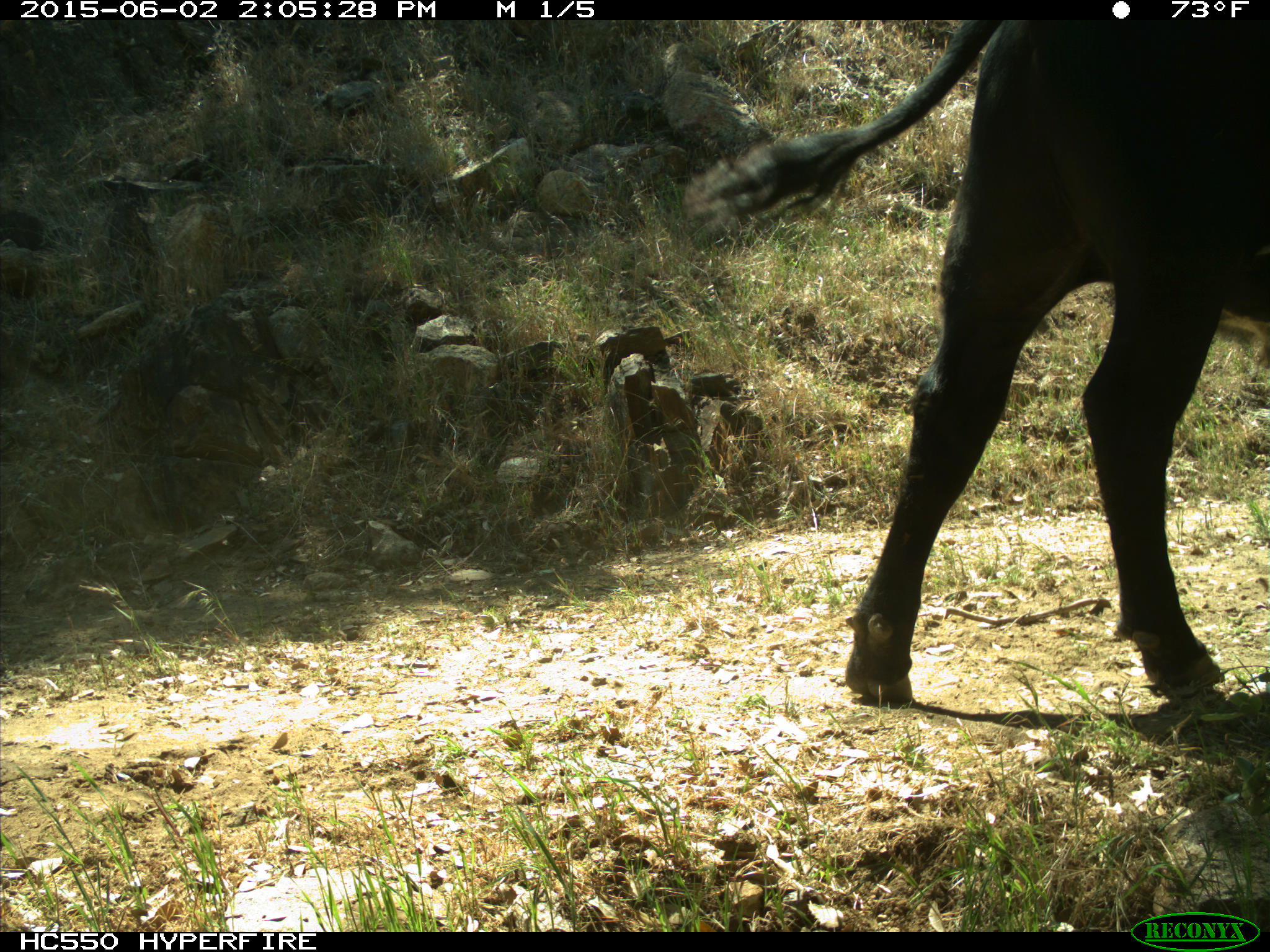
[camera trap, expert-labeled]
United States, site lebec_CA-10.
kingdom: Animalia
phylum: Chordata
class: Mammalia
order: Artiodactyla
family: Bovidae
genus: Bos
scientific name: Bos taurus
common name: domestic cow